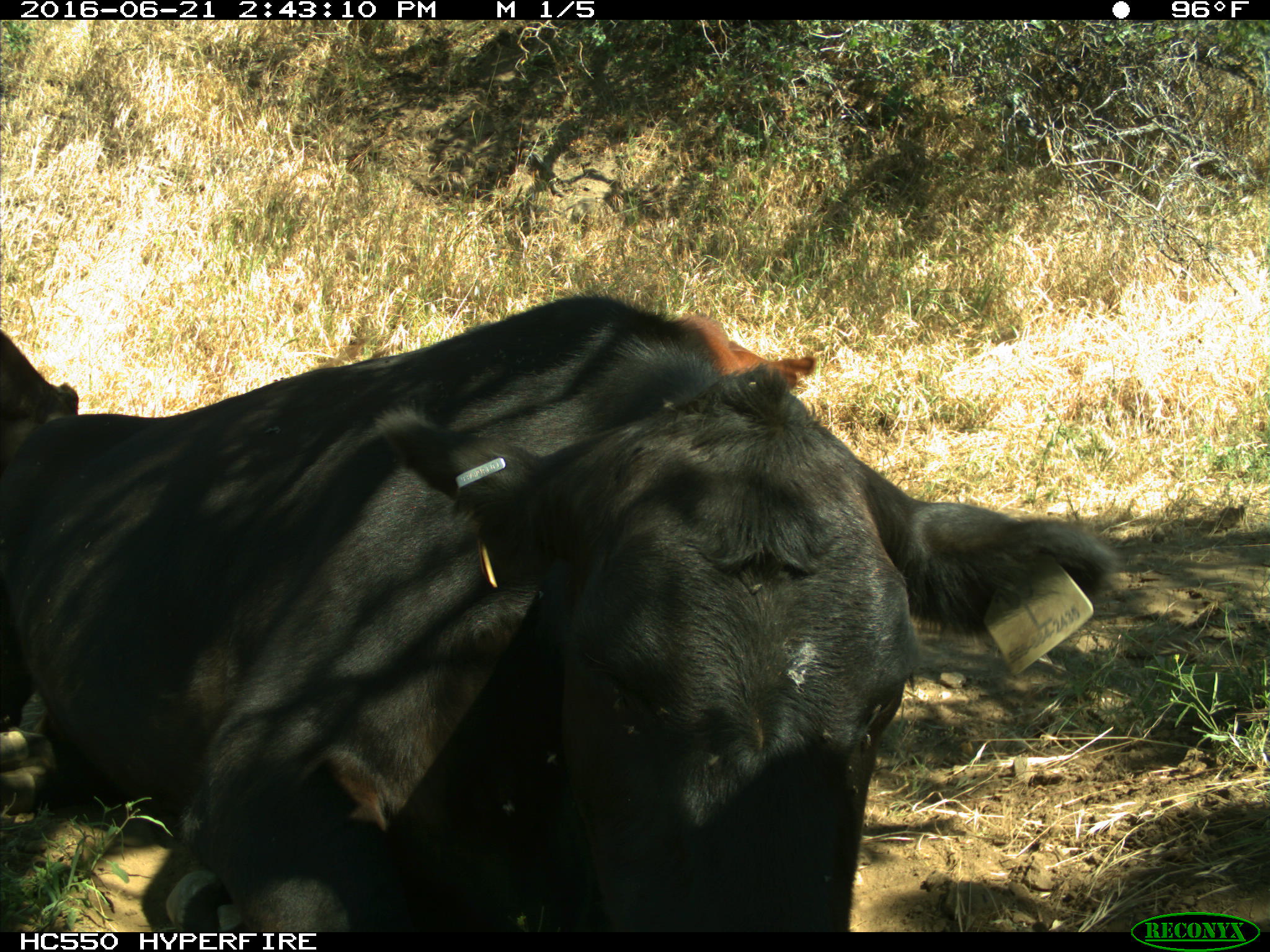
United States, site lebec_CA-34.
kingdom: Animalia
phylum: Chordata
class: Mammalia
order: Artiodactyla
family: Bovidae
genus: Bos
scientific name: Bos taurus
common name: domestic cow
Bos taurus (domestic cow).